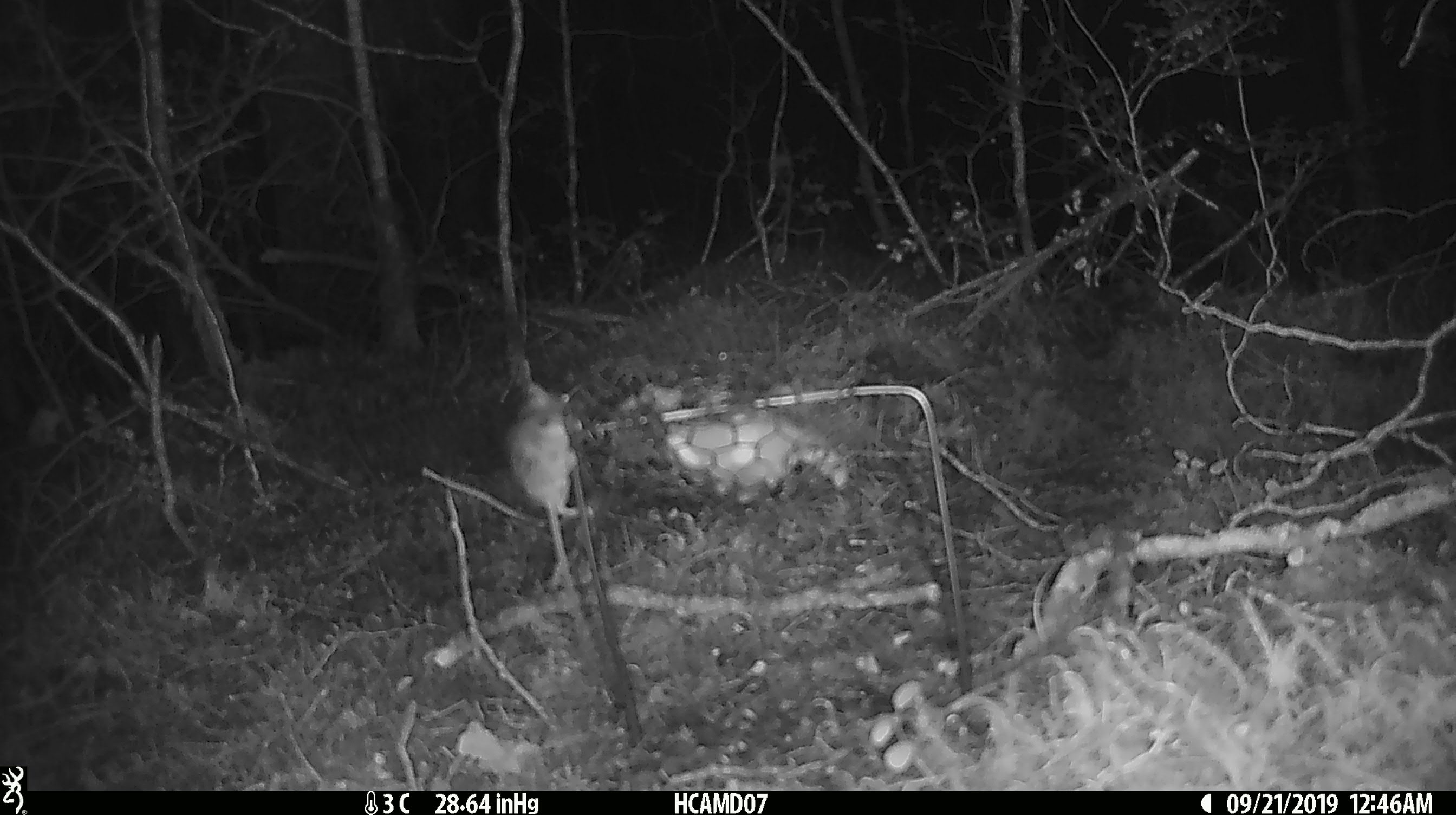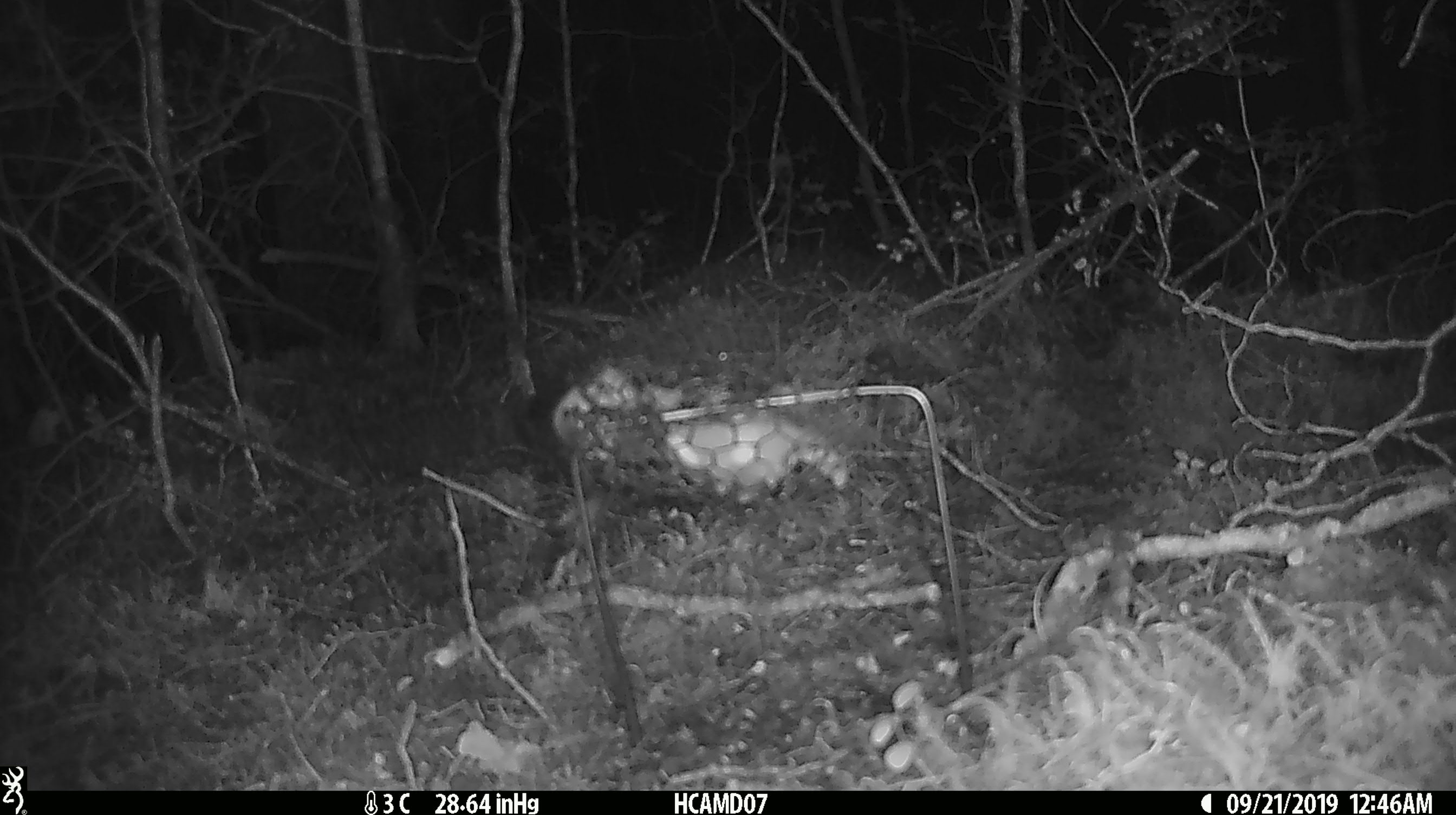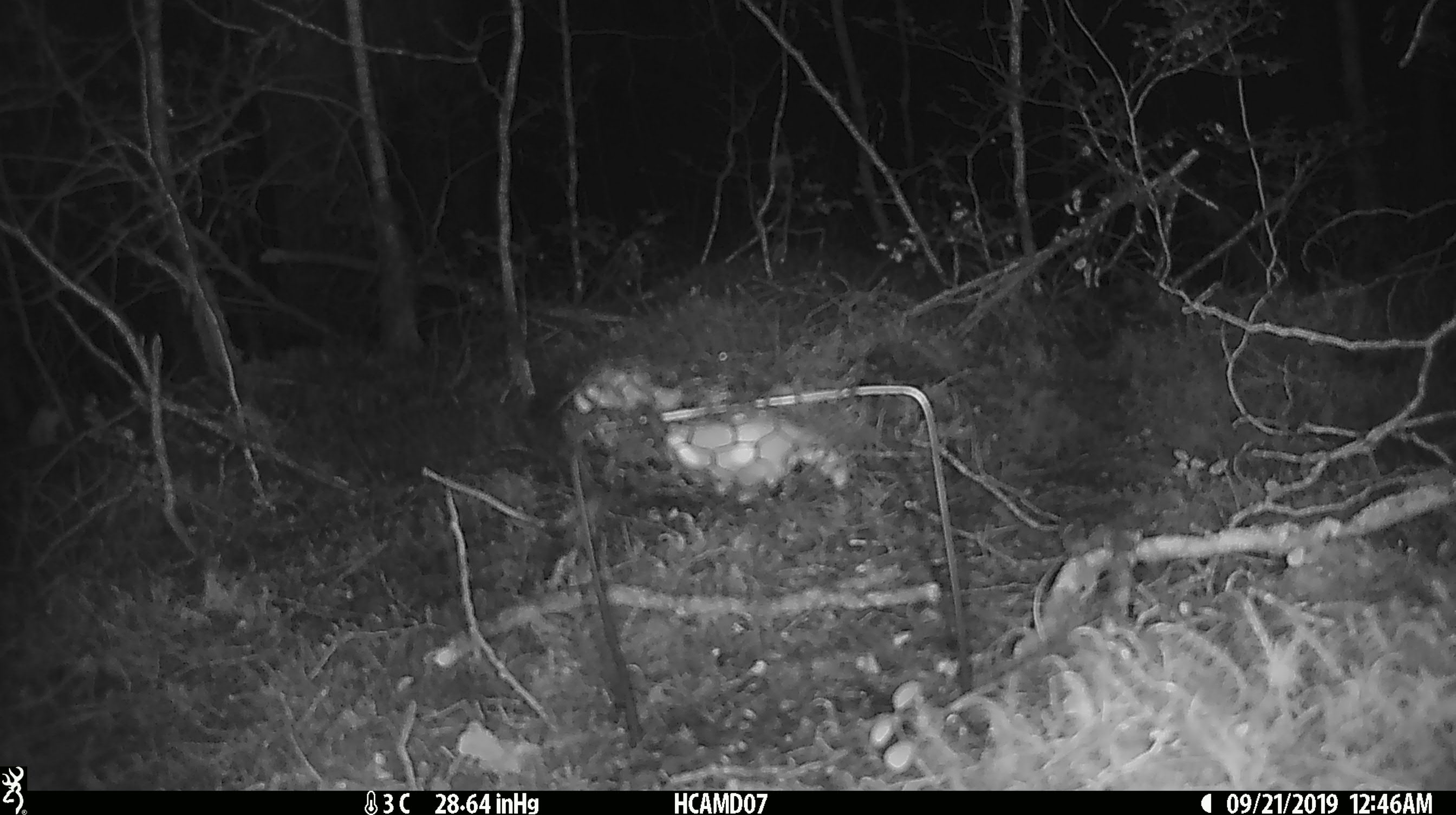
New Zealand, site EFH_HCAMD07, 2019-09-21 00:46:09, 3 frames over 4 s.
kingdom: Animalia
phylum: Chordata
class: Mammalia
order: Rodentia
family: Muridae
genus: Mus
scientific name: Mus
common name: mouse